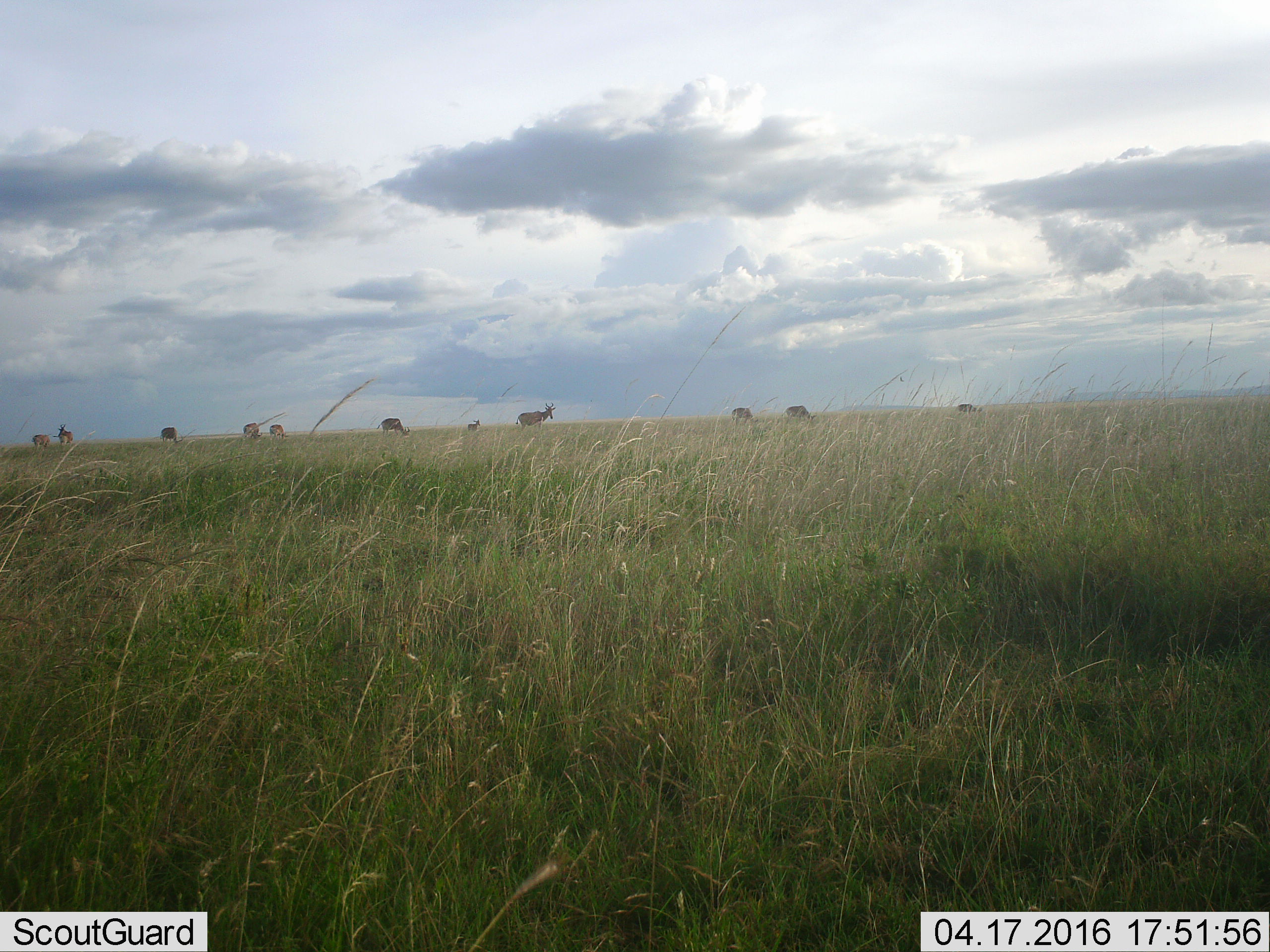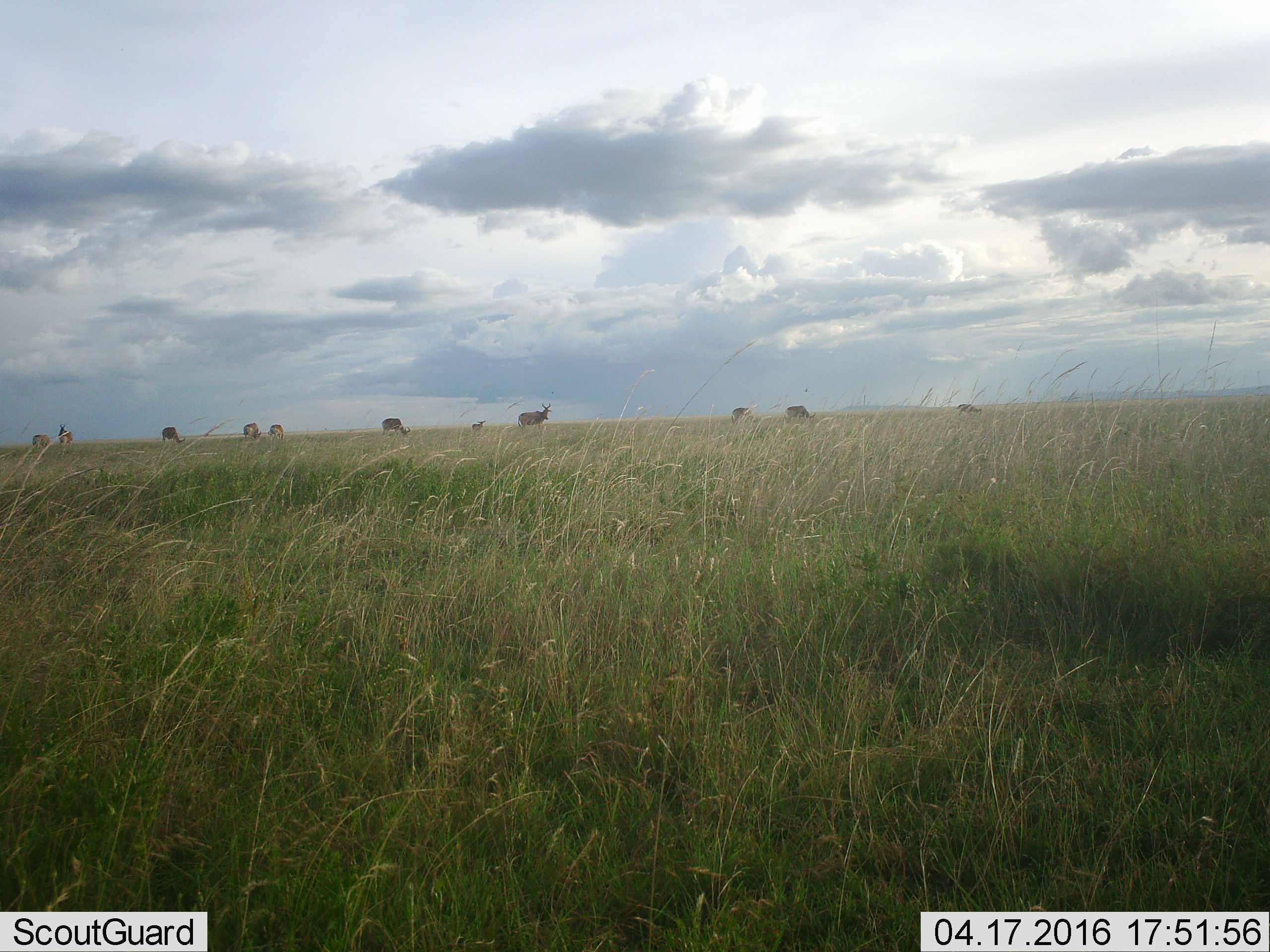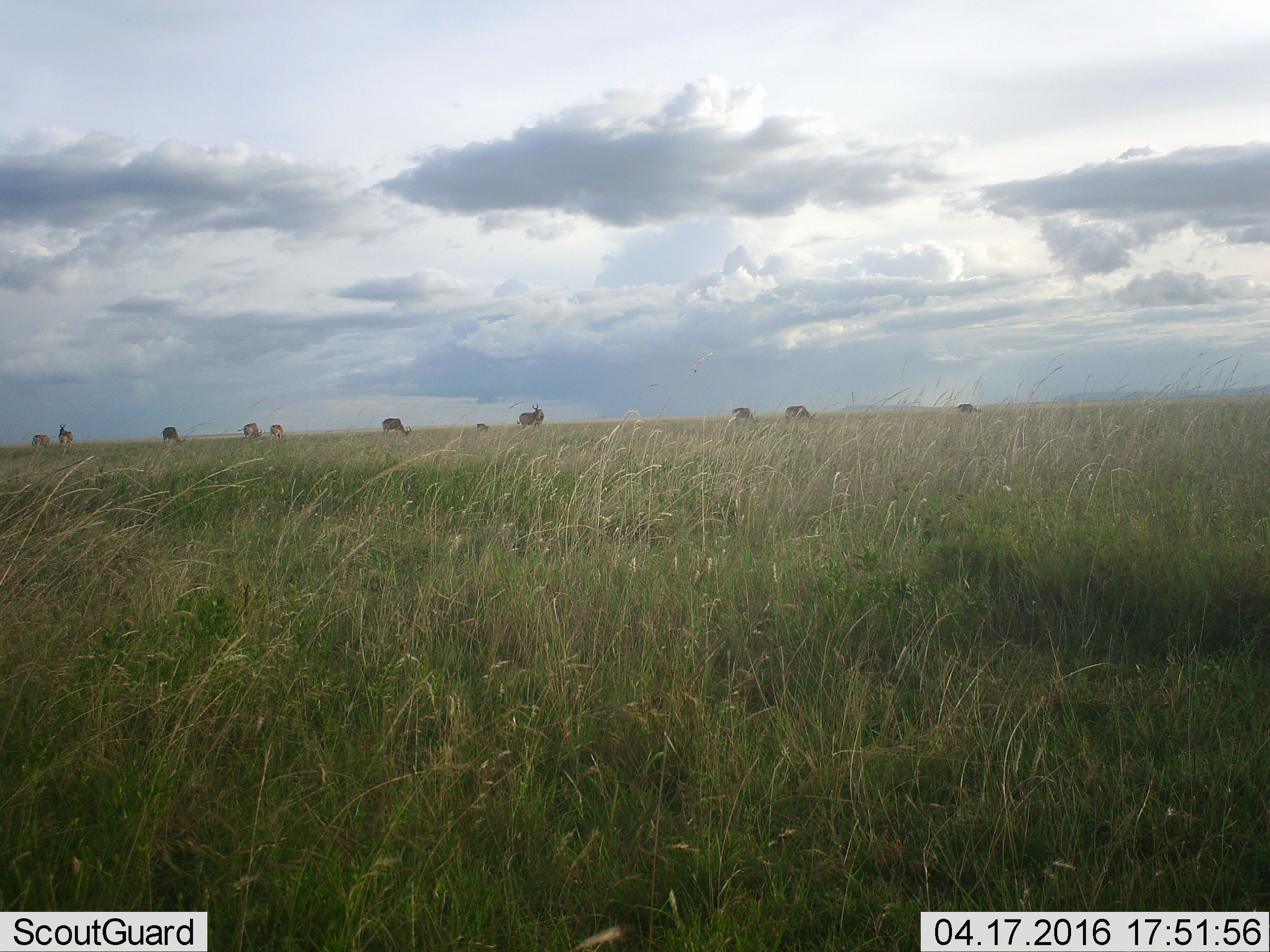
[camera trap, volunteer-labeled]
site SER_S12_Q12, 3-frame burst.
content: unidentified animal